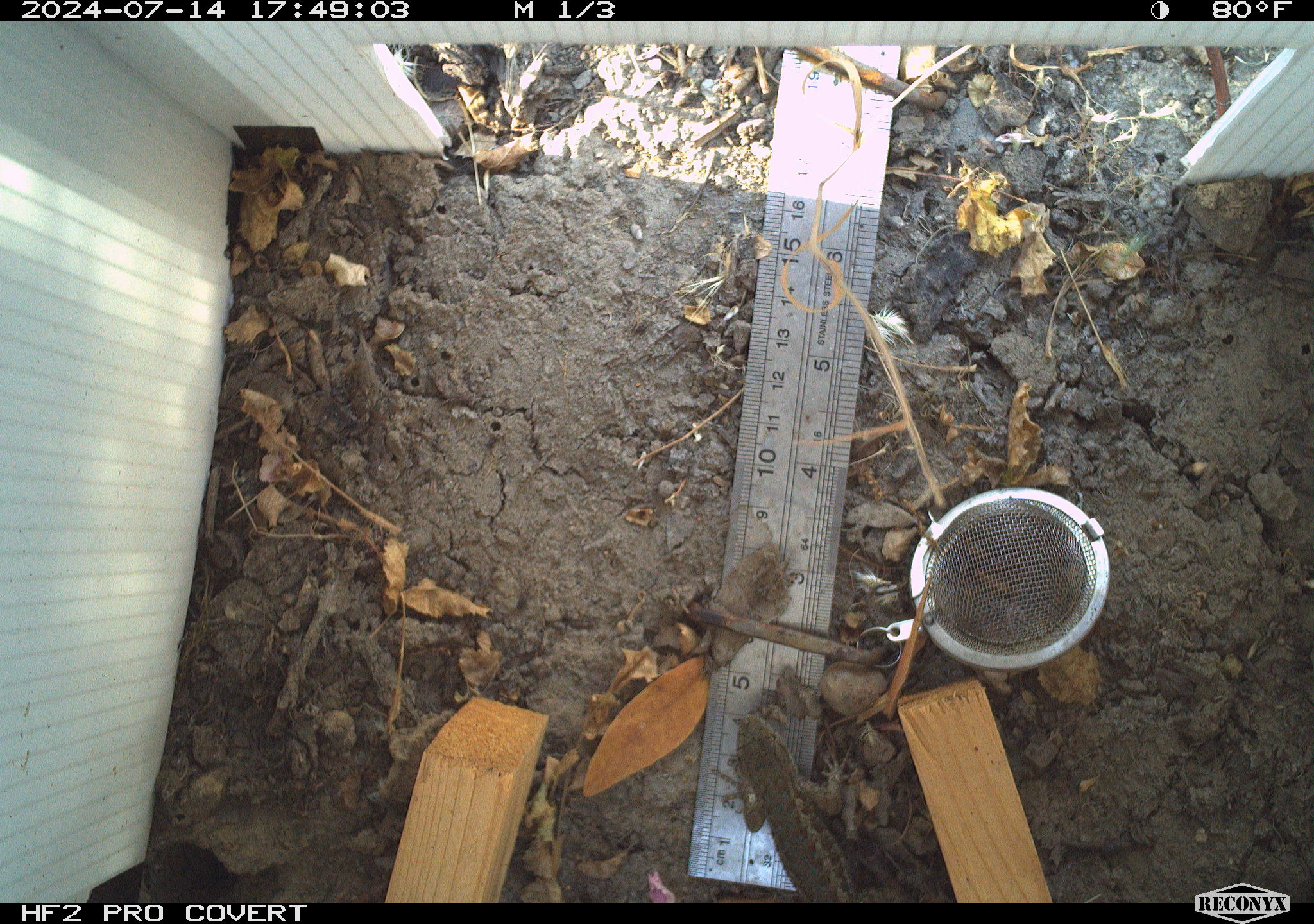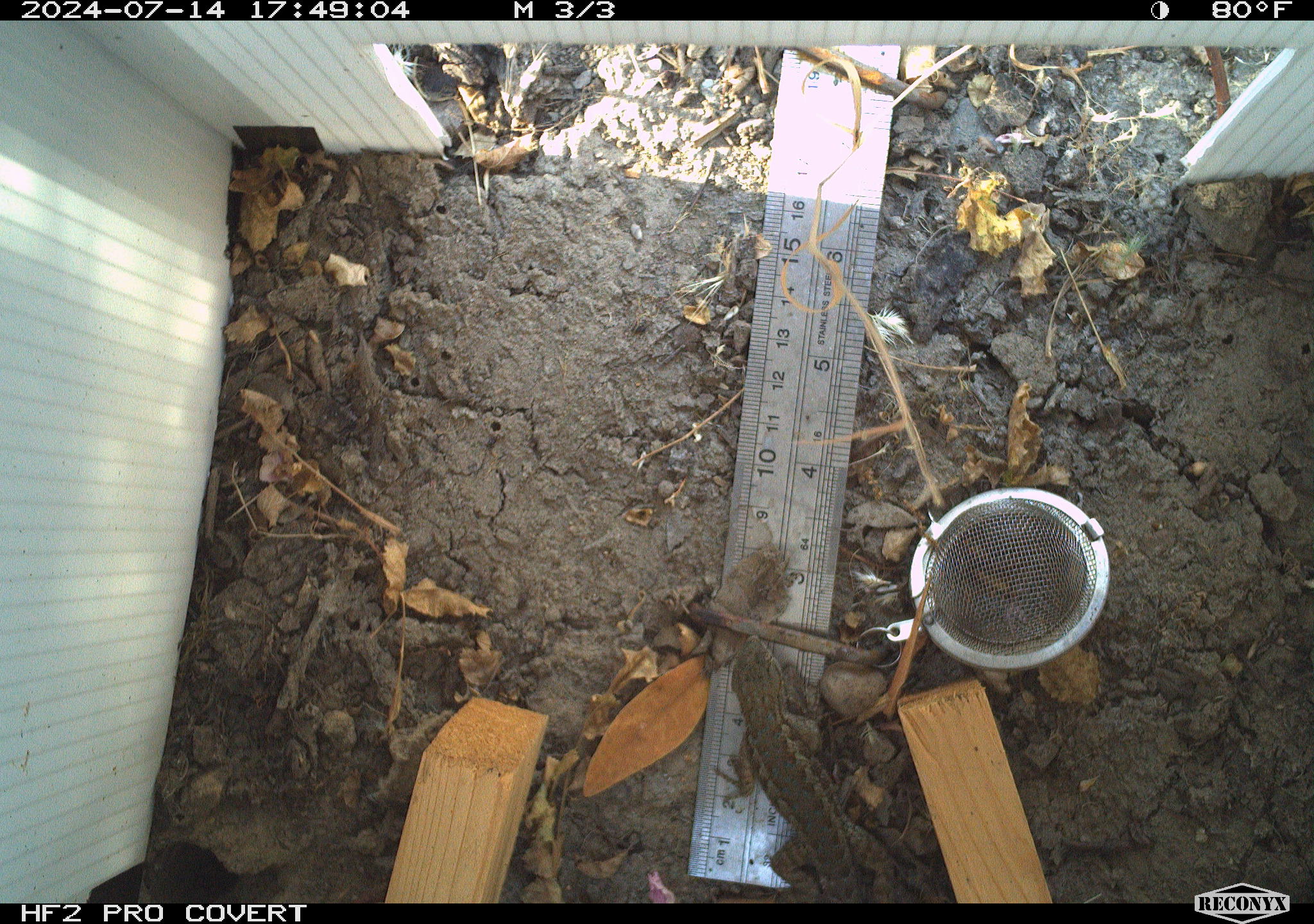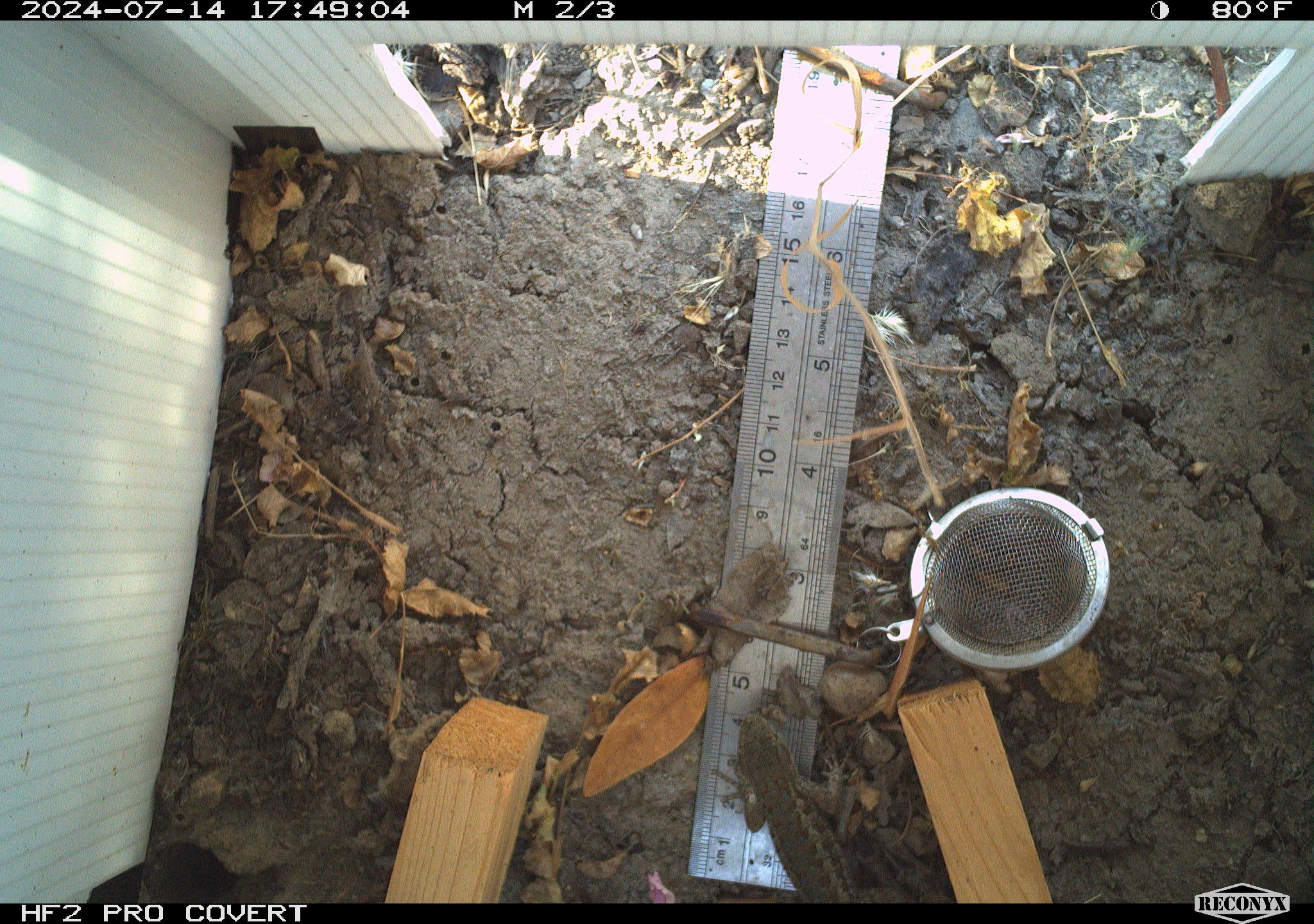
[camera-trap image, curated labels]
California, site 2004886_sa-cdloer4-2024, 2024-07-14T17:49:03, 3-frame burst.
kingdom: Animalia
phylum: Chordata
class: Reptilia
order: Squamata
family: Phrynosomatidae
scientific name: Phrynosomatidae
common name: north american spiny lizards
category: sceloporus/uta species